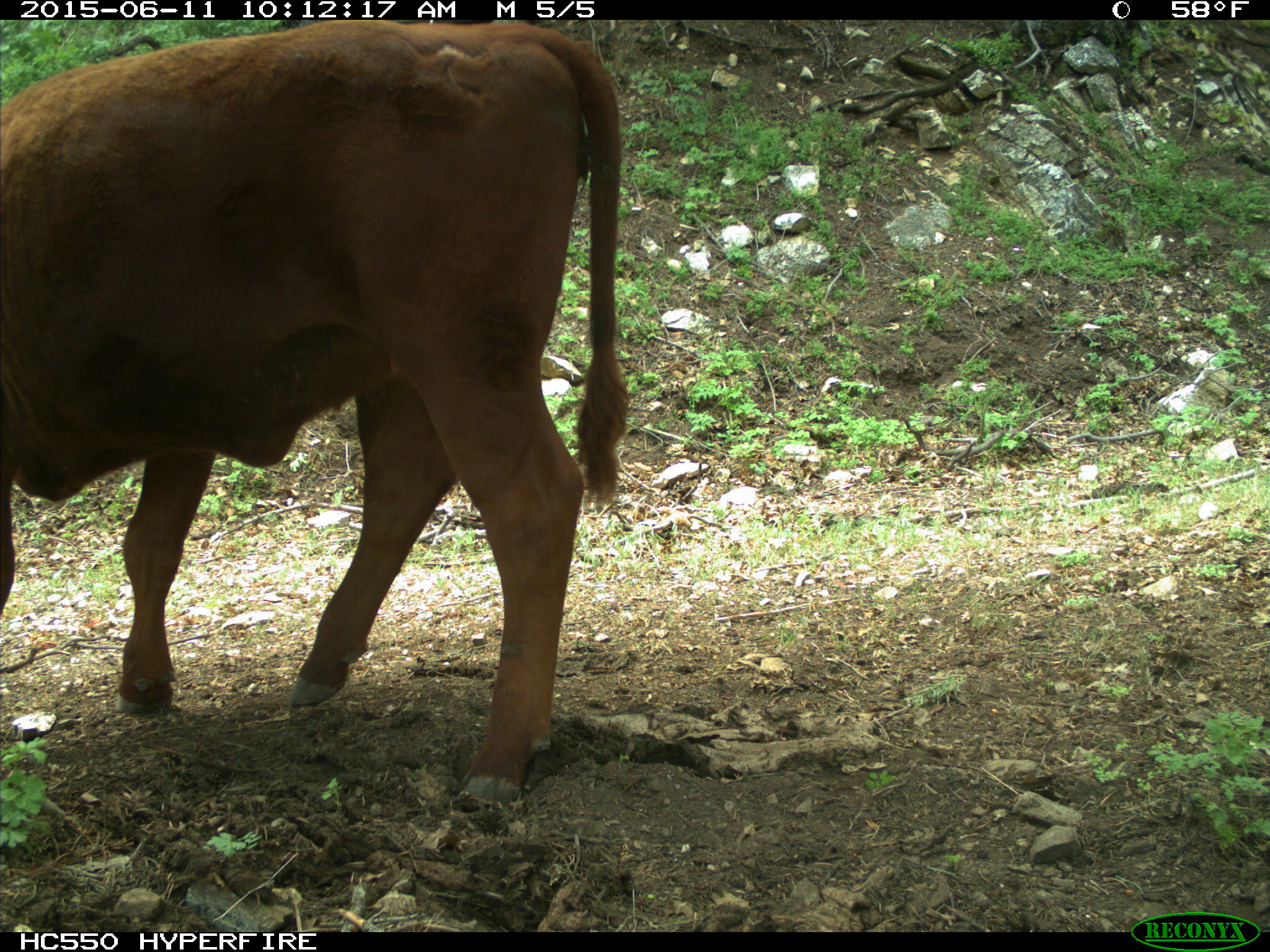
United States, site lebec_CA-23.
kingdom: Animalia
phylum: Chordata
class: Mammalia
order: Artiodactyla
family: Bovidae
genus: Bos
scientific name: Bos taurus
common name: domestic cow